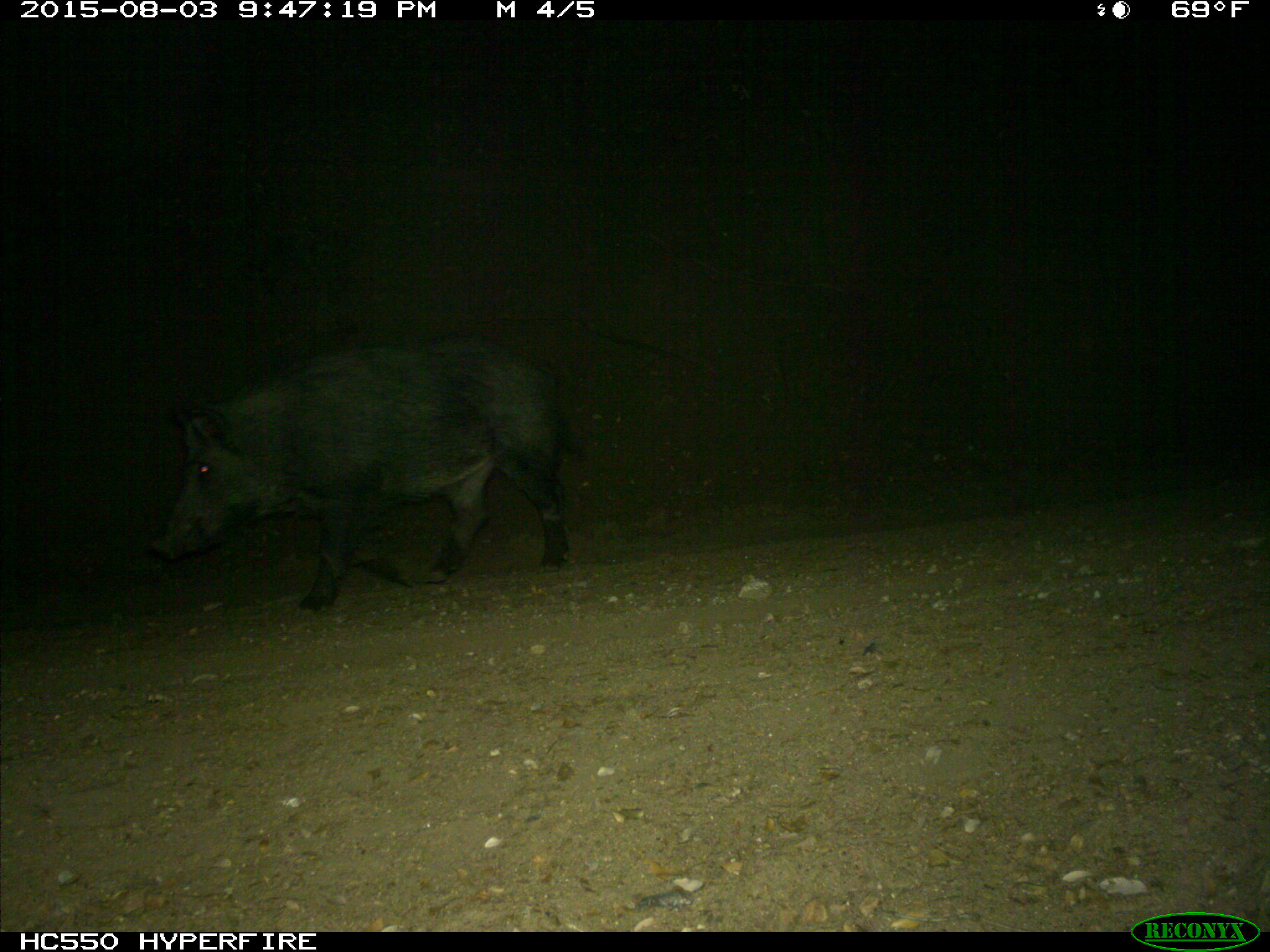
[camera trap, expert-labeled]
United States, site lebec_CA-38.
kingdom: Animalia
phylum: Chordata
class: Mammalia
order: Artiodactyla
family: Suidae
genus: Sus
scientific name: Sus scrofa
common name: wild boar